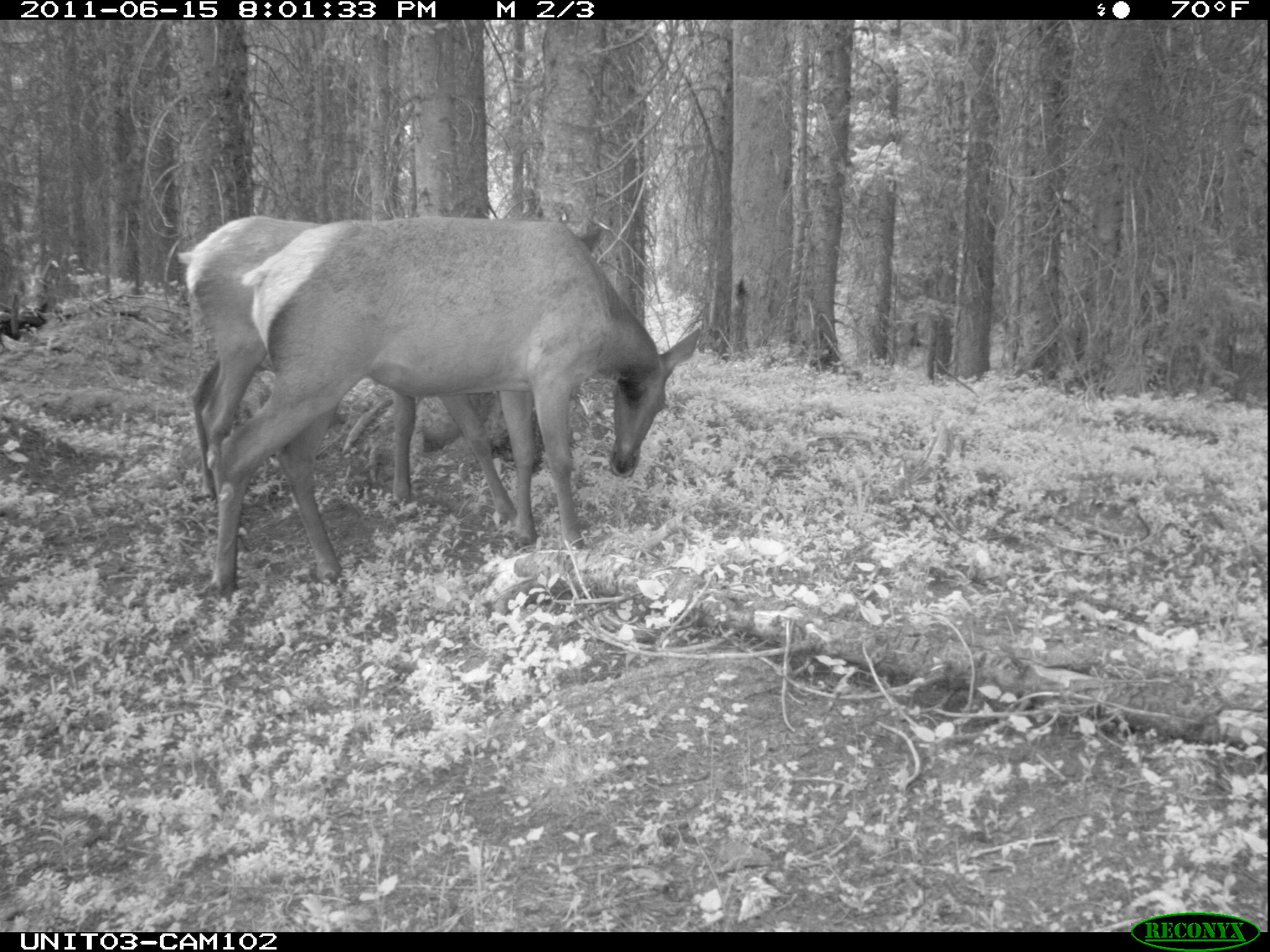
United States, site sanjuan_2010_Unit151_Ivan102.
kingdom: Animalia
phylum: Chordata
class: Mammalia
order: Artiodactyla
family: Cervidae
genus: Cervus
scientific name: Cervus elaphus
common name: red deer